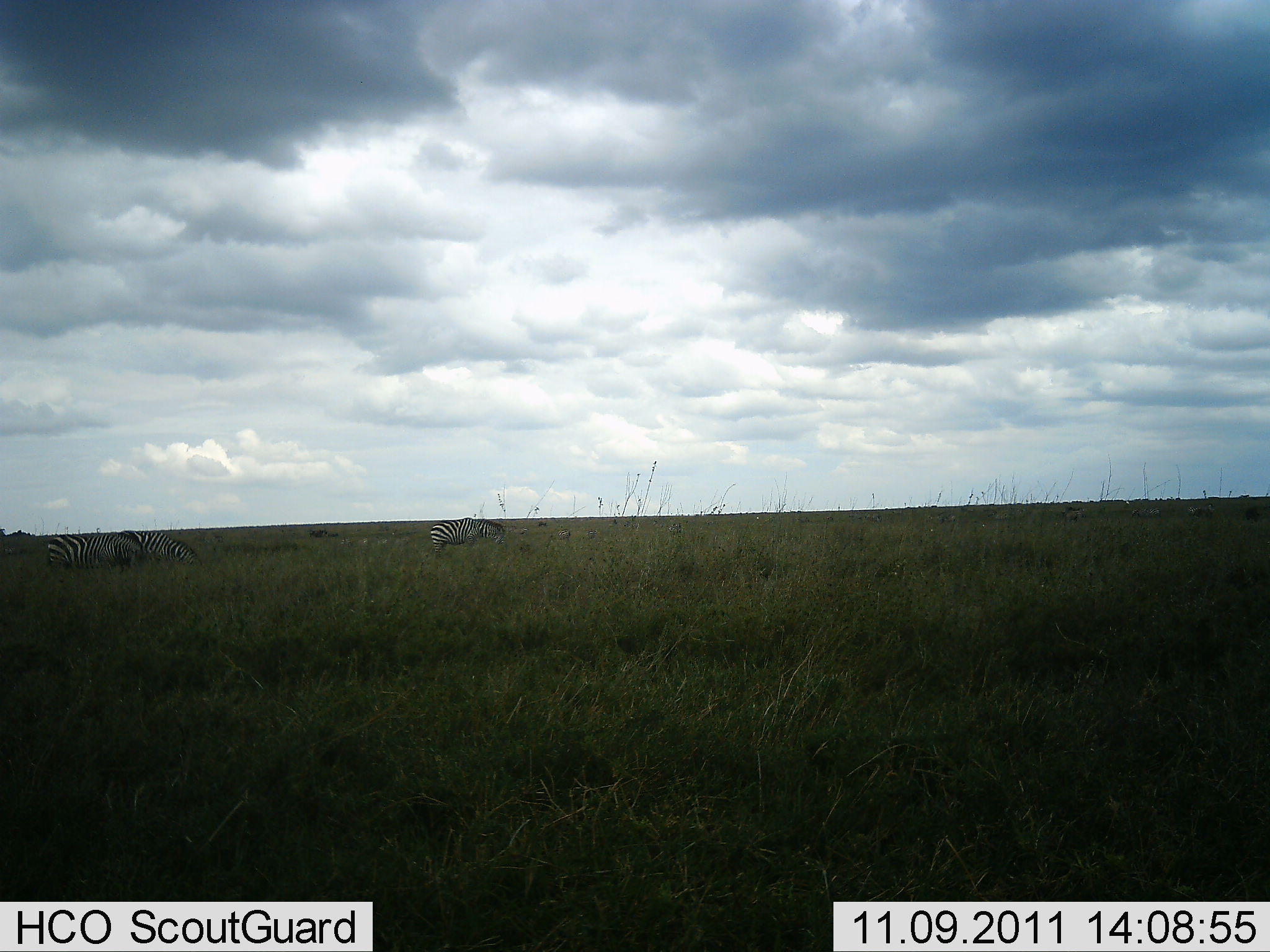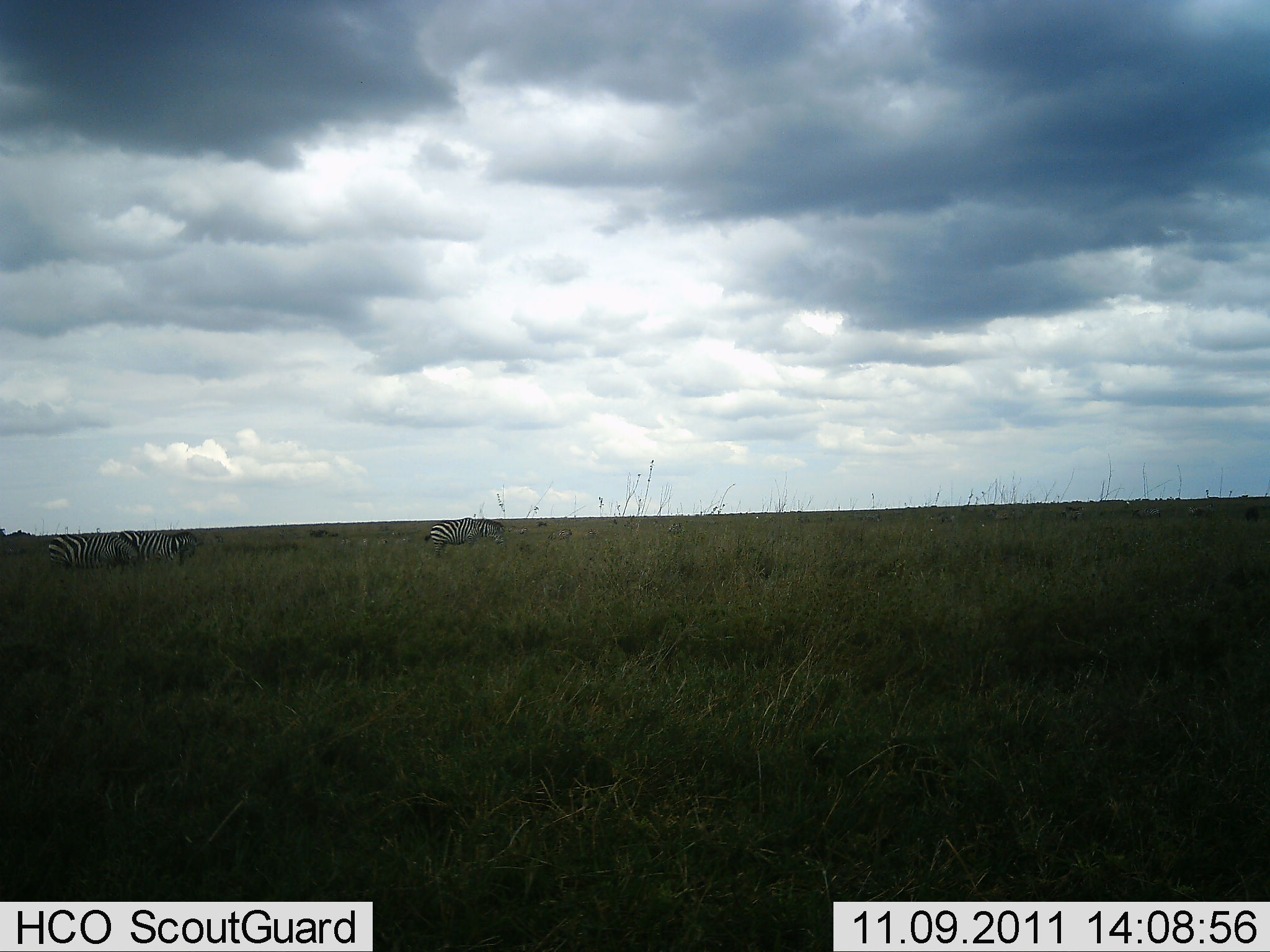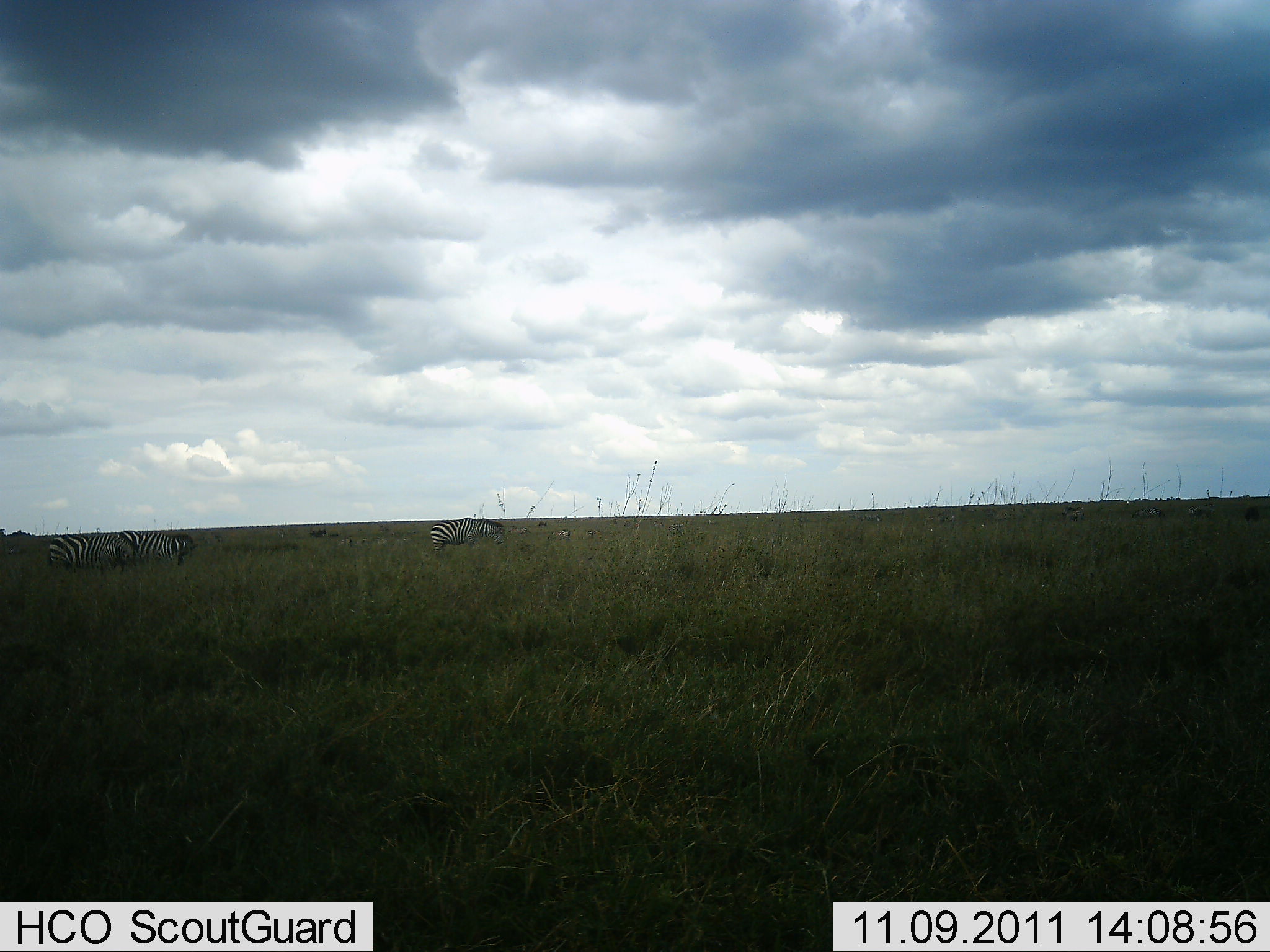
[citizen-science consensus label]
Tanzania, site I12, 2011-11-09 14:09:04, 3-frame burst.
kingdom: Animalia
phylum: Chordata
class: Mammalia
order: Perissodactyla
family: Equidae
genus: Equus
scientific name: Equus quagga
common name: plains zebra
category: zebra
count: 3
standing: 60%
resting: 0%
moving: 10%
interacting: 0%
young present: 0%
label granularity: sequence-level